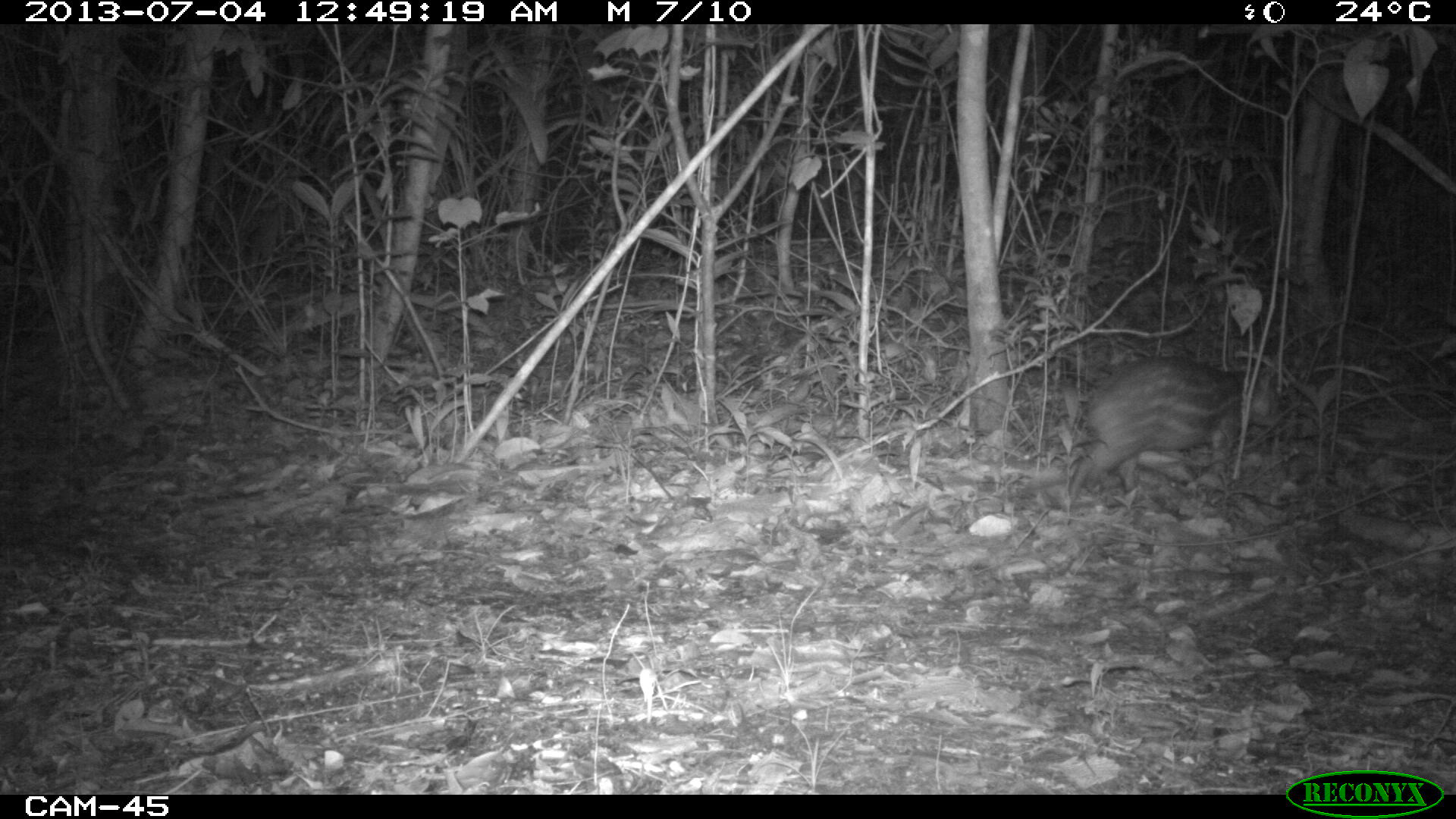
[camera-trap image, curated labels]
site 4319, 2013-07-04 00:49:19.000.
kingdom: Animalia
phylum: Chordata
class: Mammalia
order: Rodentia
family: Cuniculidae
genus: Cuniculus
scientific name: Cuniculus paca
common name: lowland paca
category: agouti paca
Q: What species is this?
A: Agouti paca (lowland paca) (Cuniculus paca).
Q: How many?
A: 1.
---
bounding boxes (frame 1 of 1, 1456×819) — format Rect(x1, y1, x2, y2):
agouti paca: Rect(1063, 353, 1286, 513)